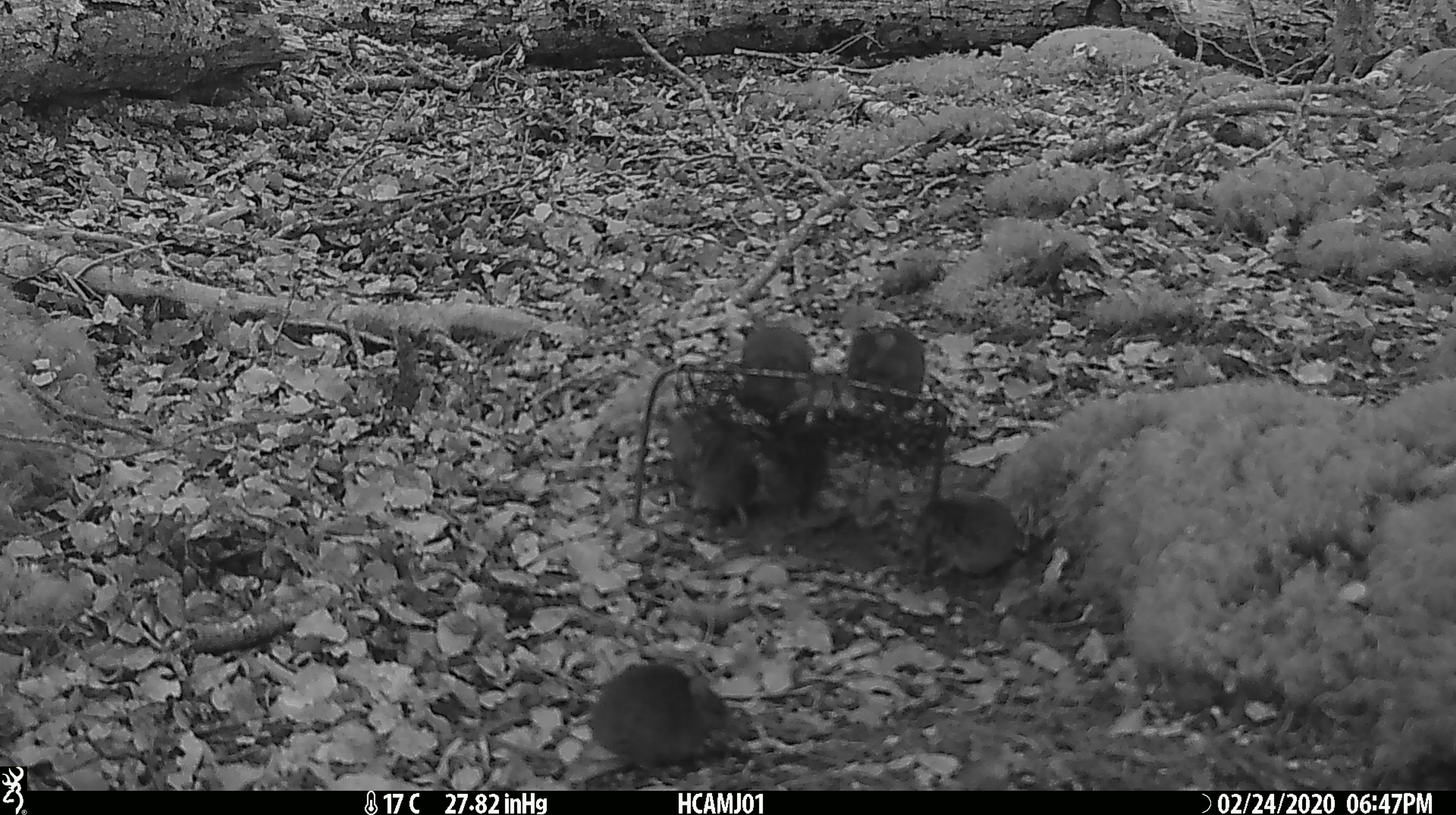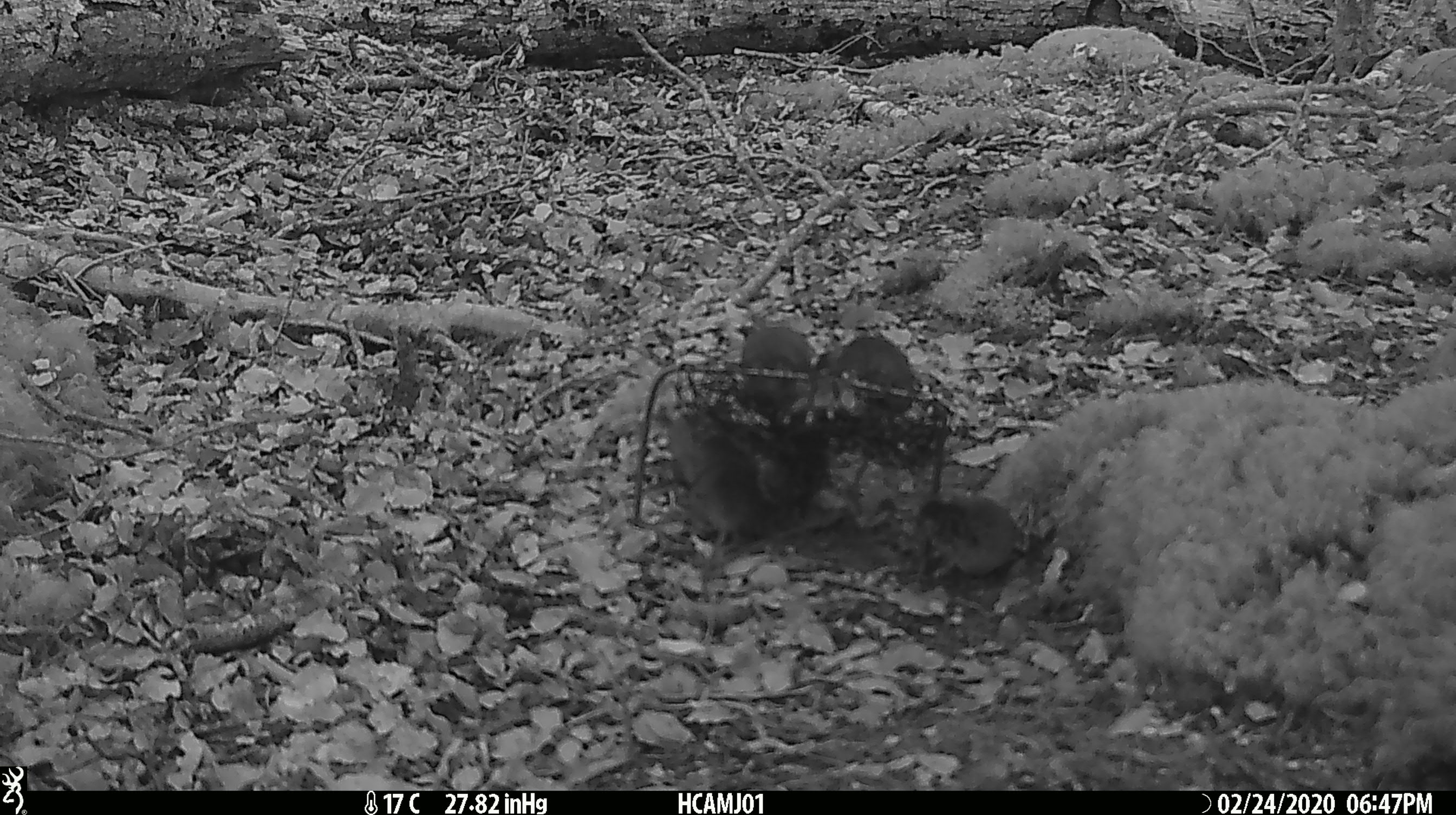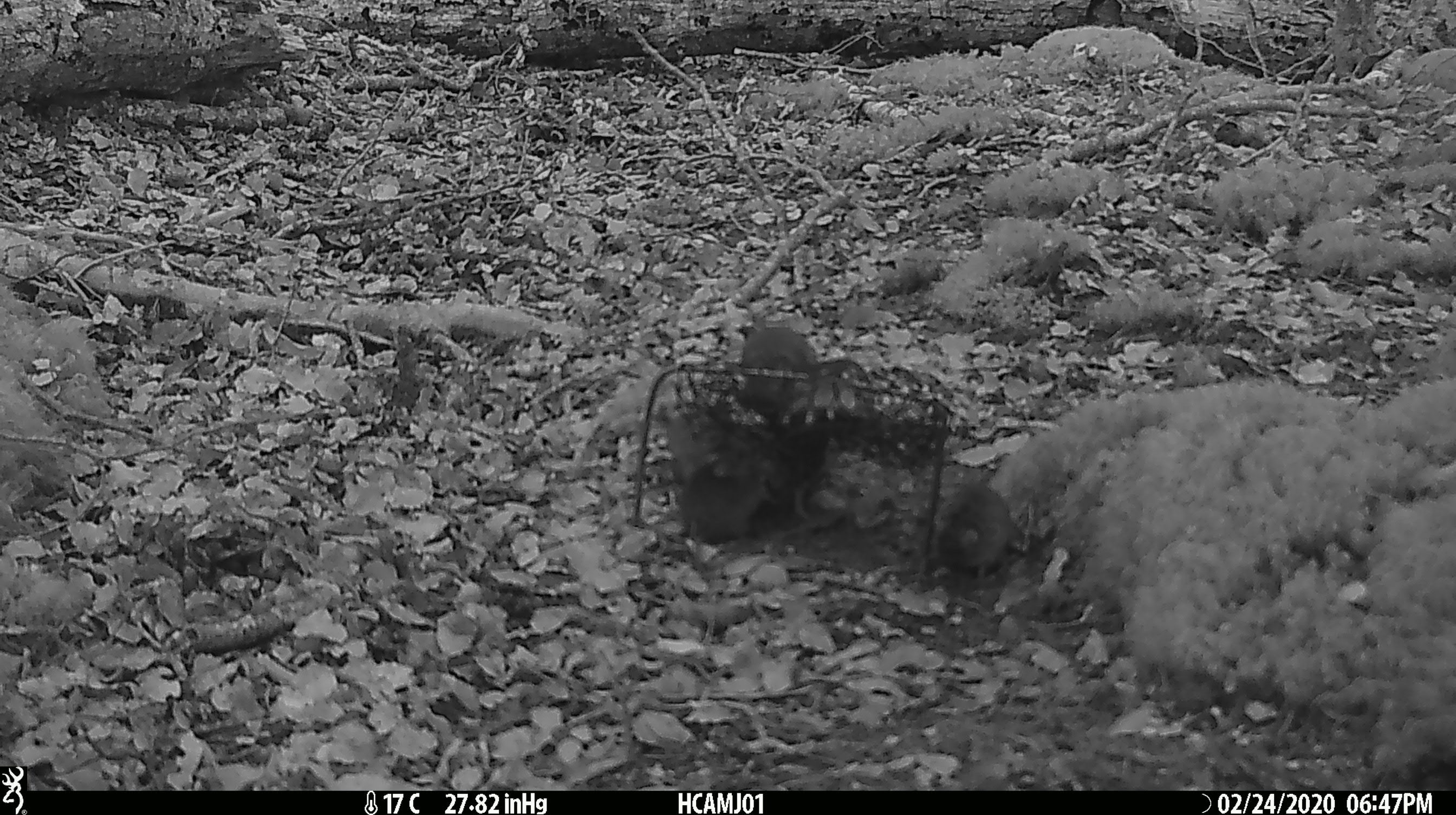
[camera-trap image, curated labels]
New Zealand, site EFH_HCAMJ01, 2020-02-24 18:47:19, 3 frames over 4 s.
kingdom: Animalia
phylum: Chordata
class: Mammalia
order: Rodentia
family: Muridae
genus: Mus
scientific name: Mus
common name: mouse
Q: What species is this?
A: Mouse (Mus).